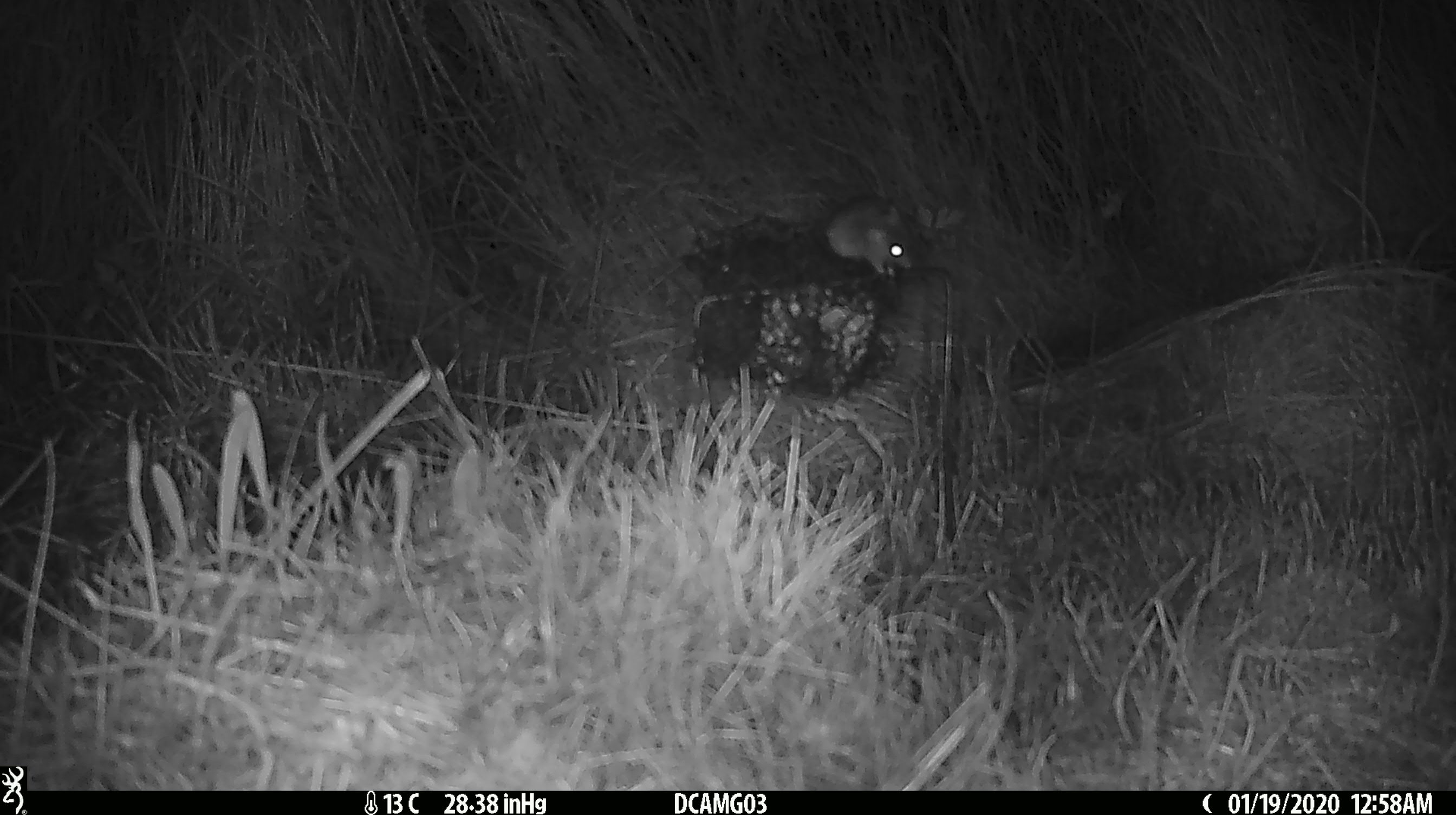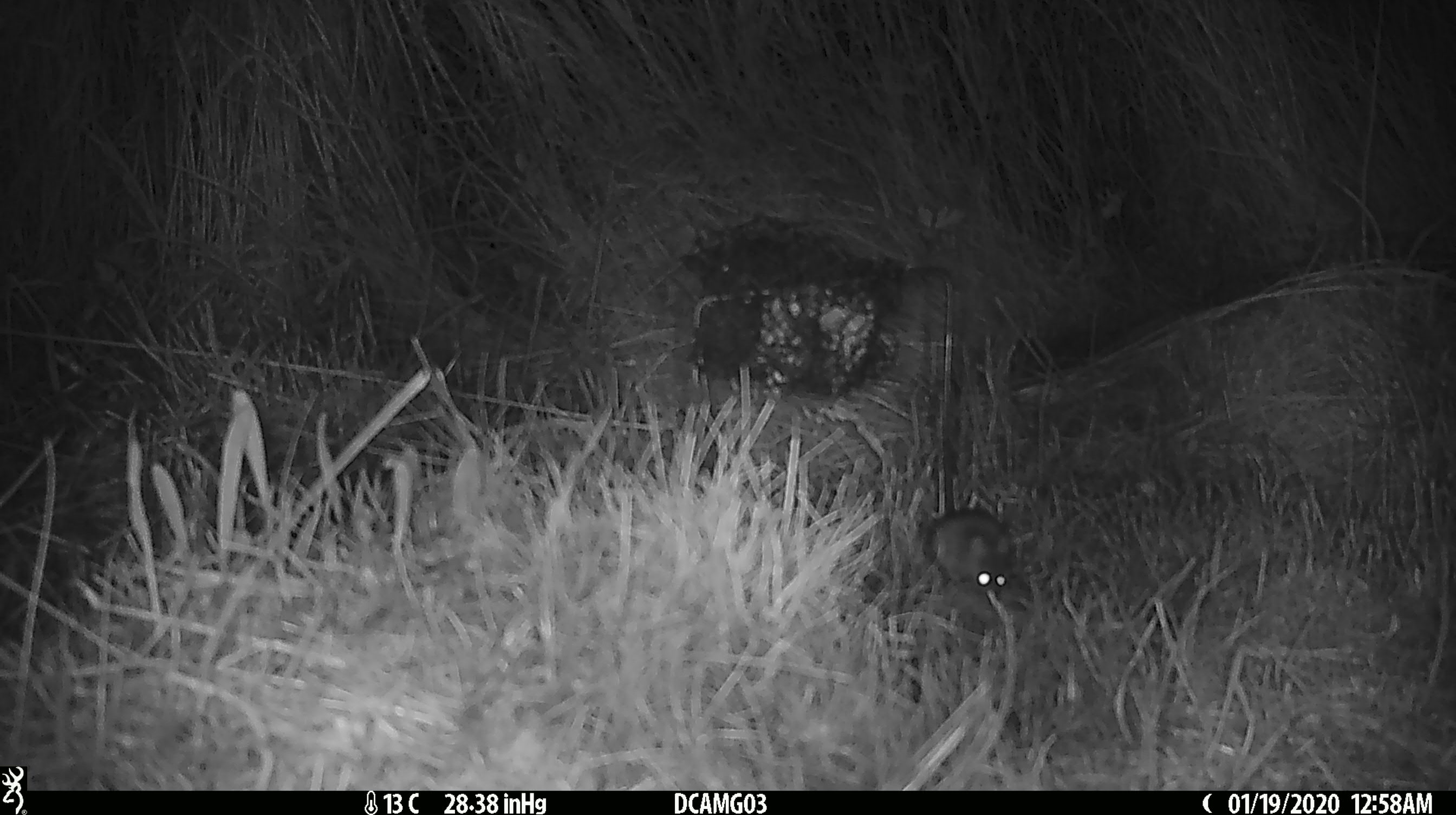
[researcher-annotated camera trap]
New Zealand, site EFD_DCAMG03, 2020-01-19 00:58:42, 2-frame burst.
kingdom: Animalia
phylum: Chordata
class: Mammalia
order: Rodentia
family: Muridae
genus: Mus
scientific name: Mus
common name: mouse